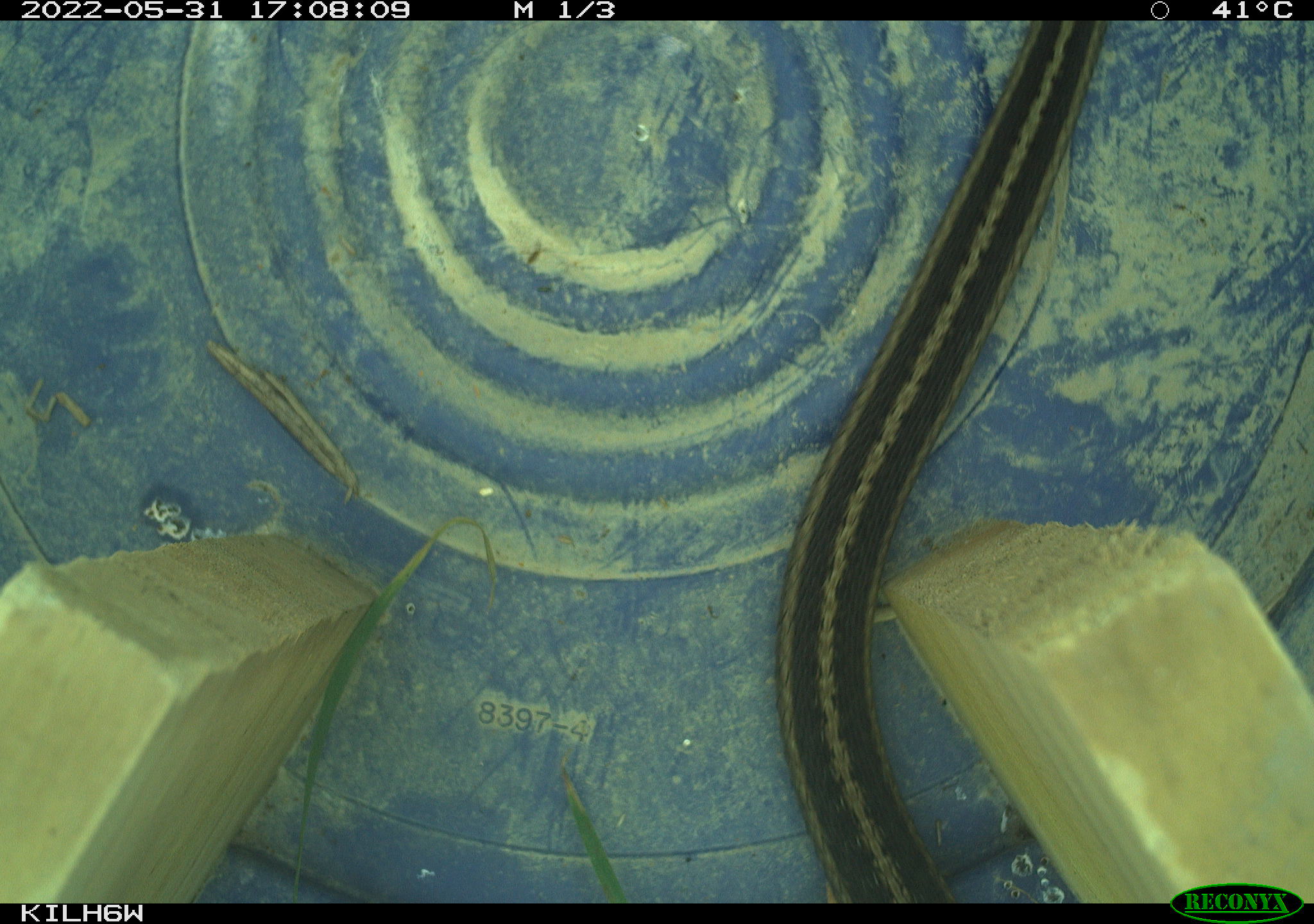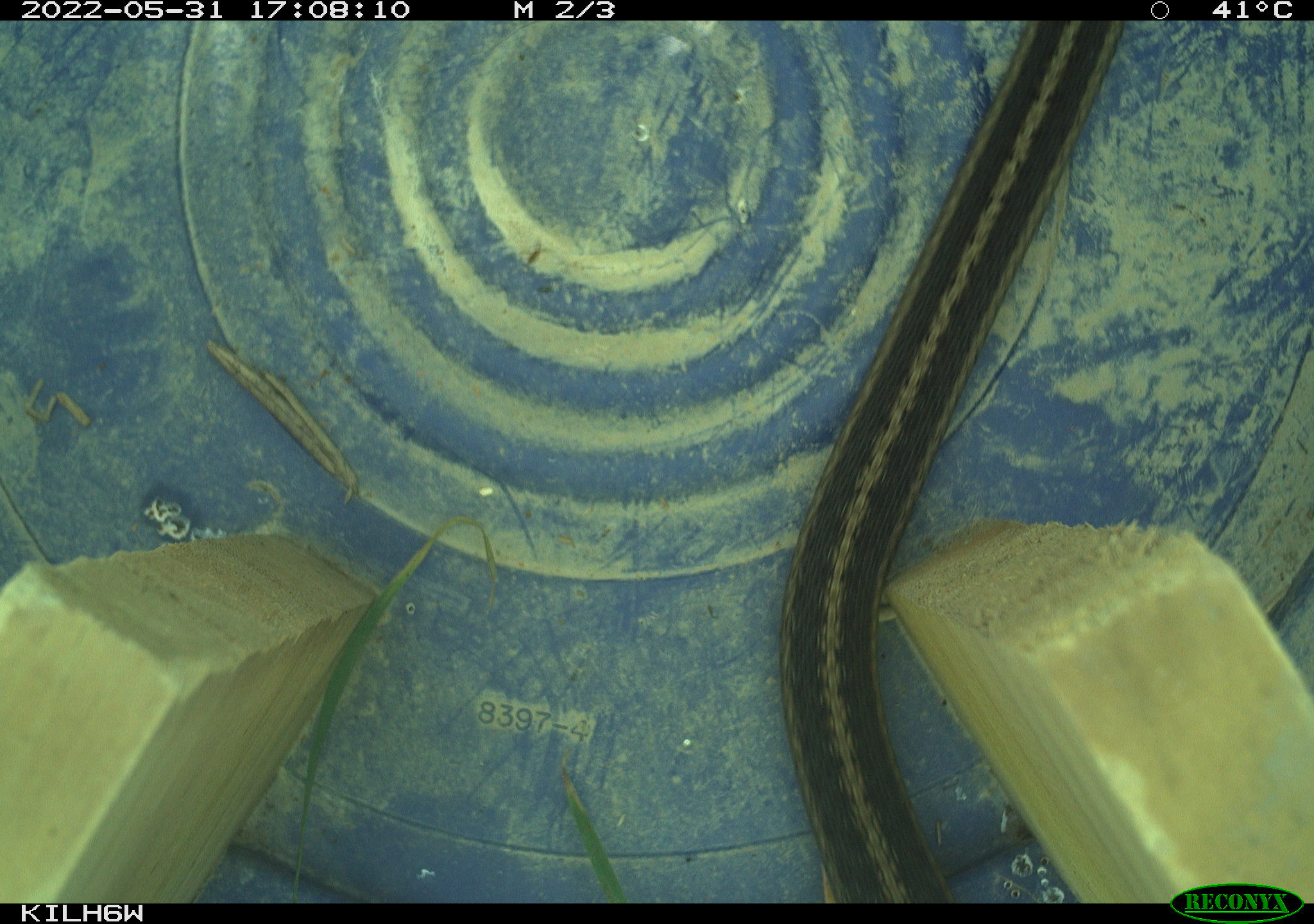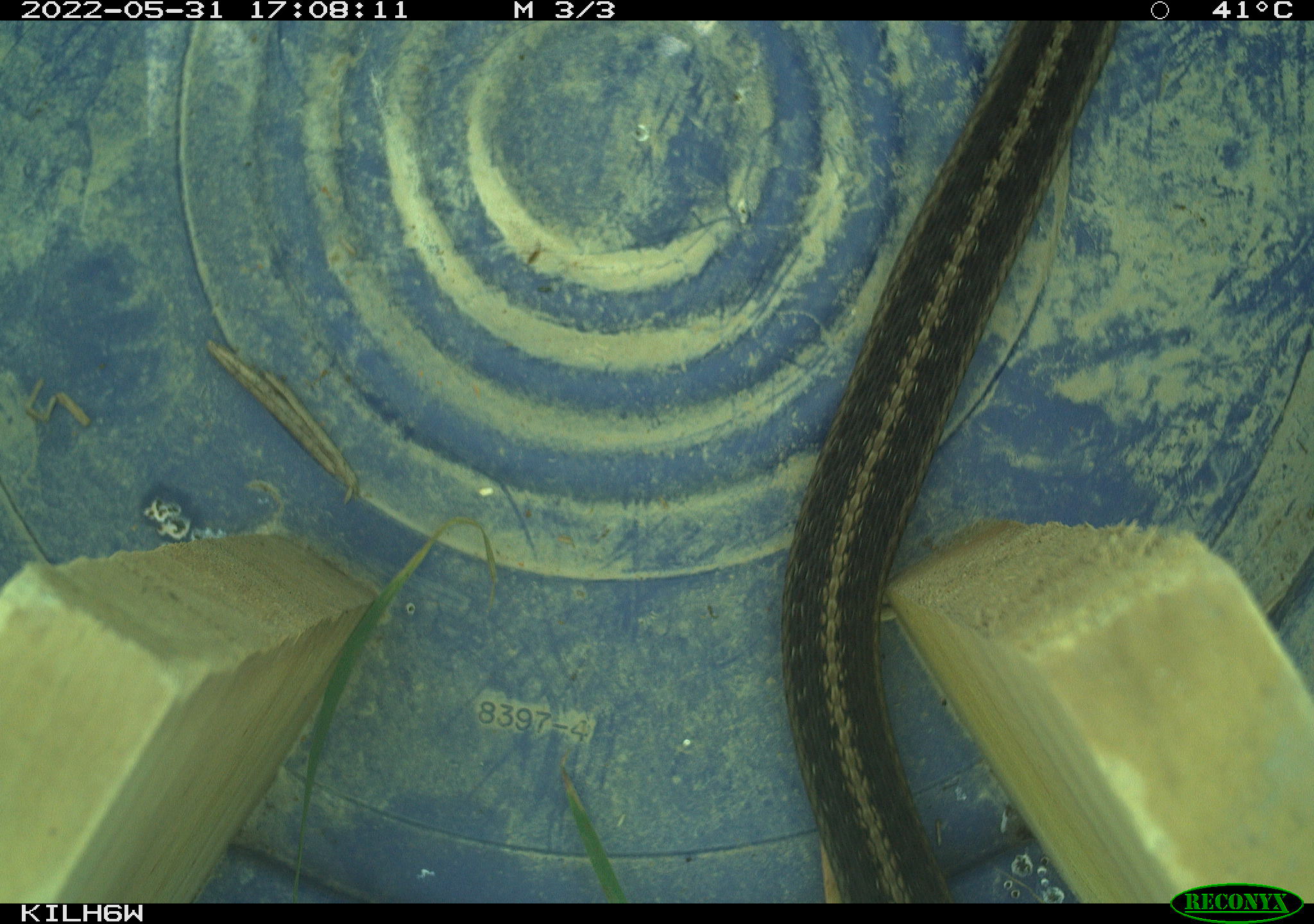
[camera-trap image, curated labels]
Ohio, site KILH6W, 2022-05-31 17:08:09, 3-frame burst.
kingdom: Animalia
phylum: Chordata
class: Reptilia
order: Squamata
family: Colubridae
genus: Thamnophis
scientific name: Thamnophis sirtalis sirtalis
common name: eastern gartersnake